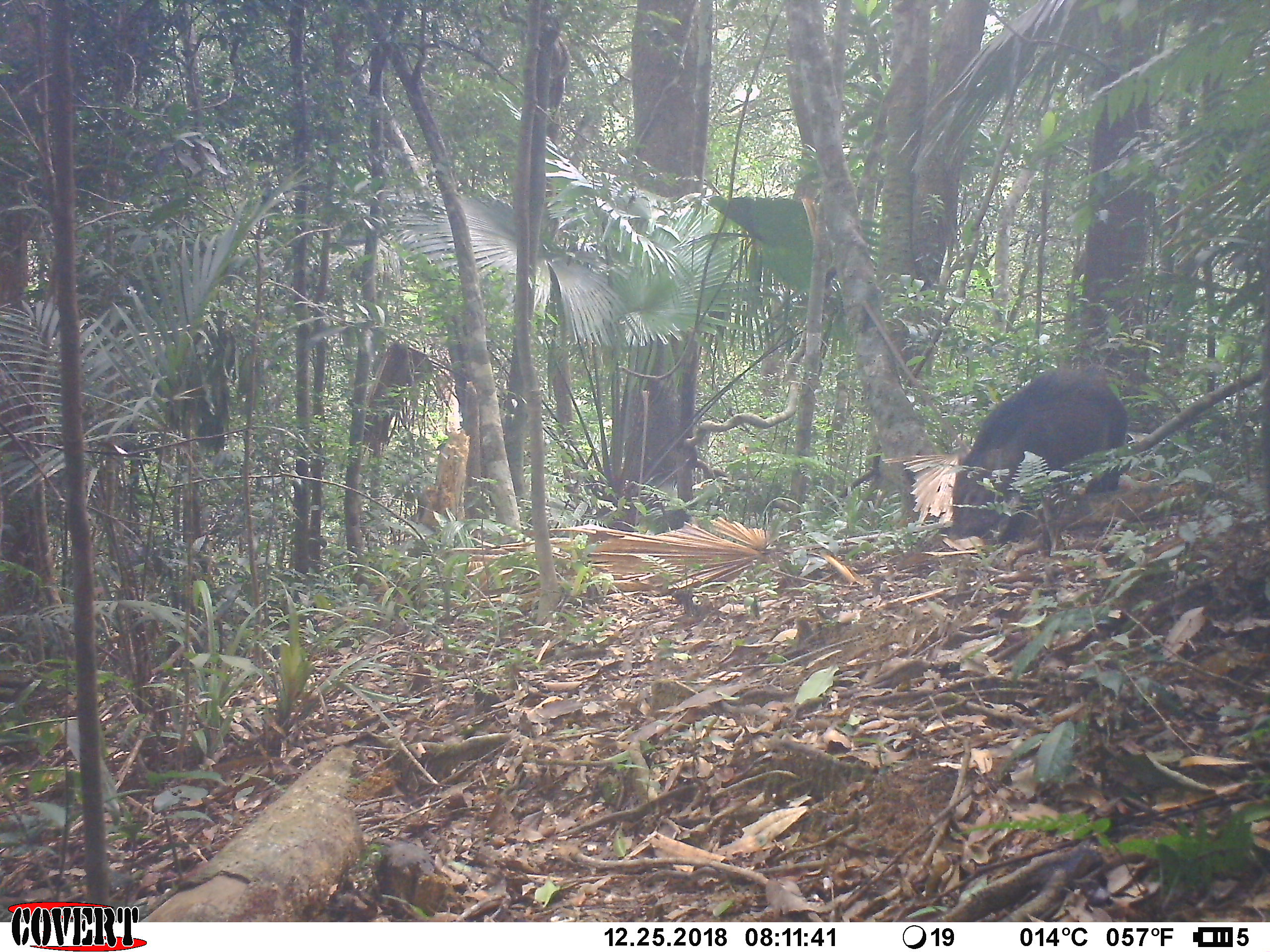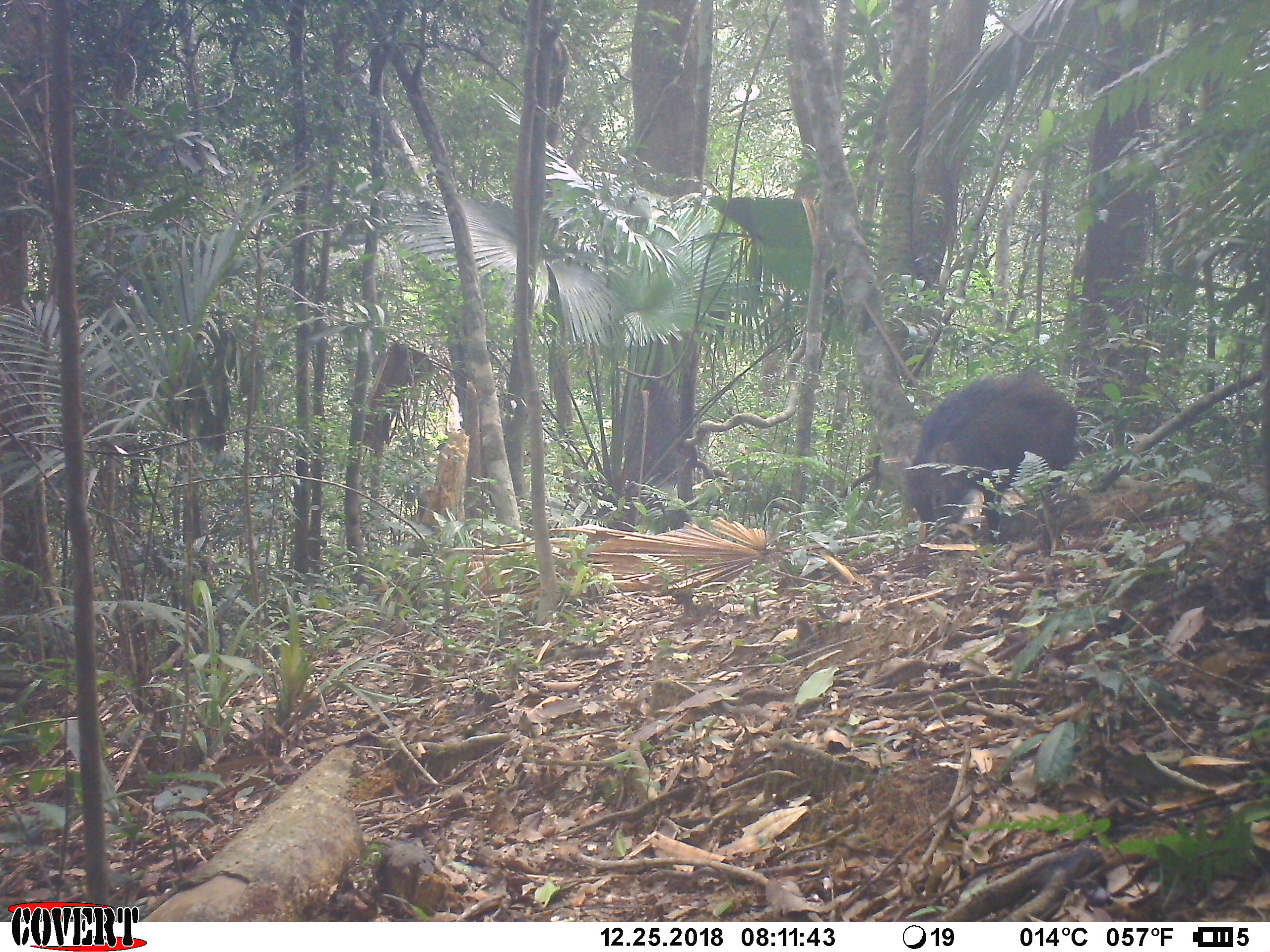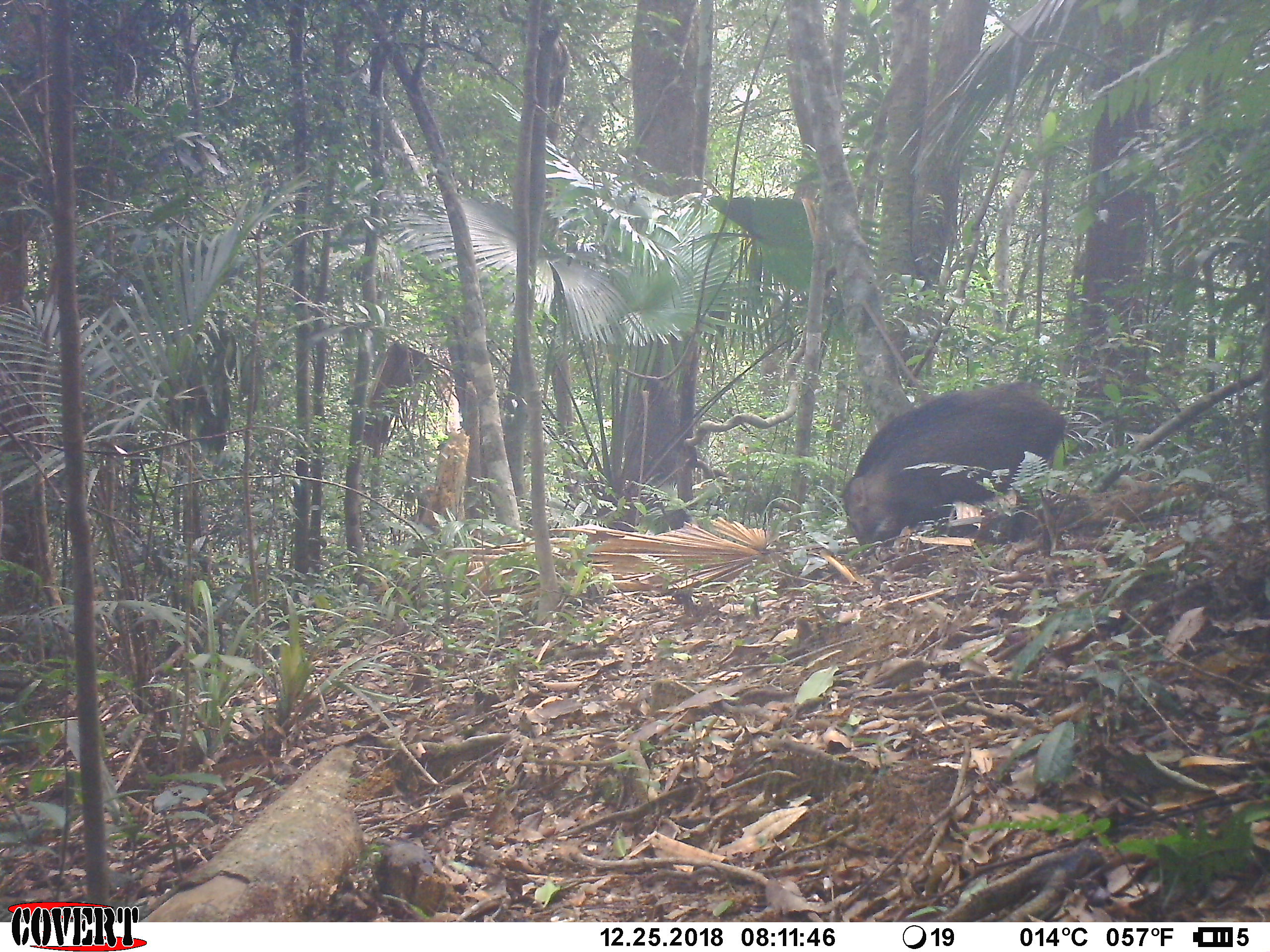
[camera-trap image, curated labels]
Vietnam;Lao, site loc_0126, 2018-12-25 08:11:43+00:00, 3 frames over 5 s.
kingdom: Animalia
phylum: Chordata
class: Mammalia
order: Artiodactyla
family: Suidae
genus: Sus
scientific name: Sus scrofa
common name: eurasian wild pig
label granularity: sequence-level